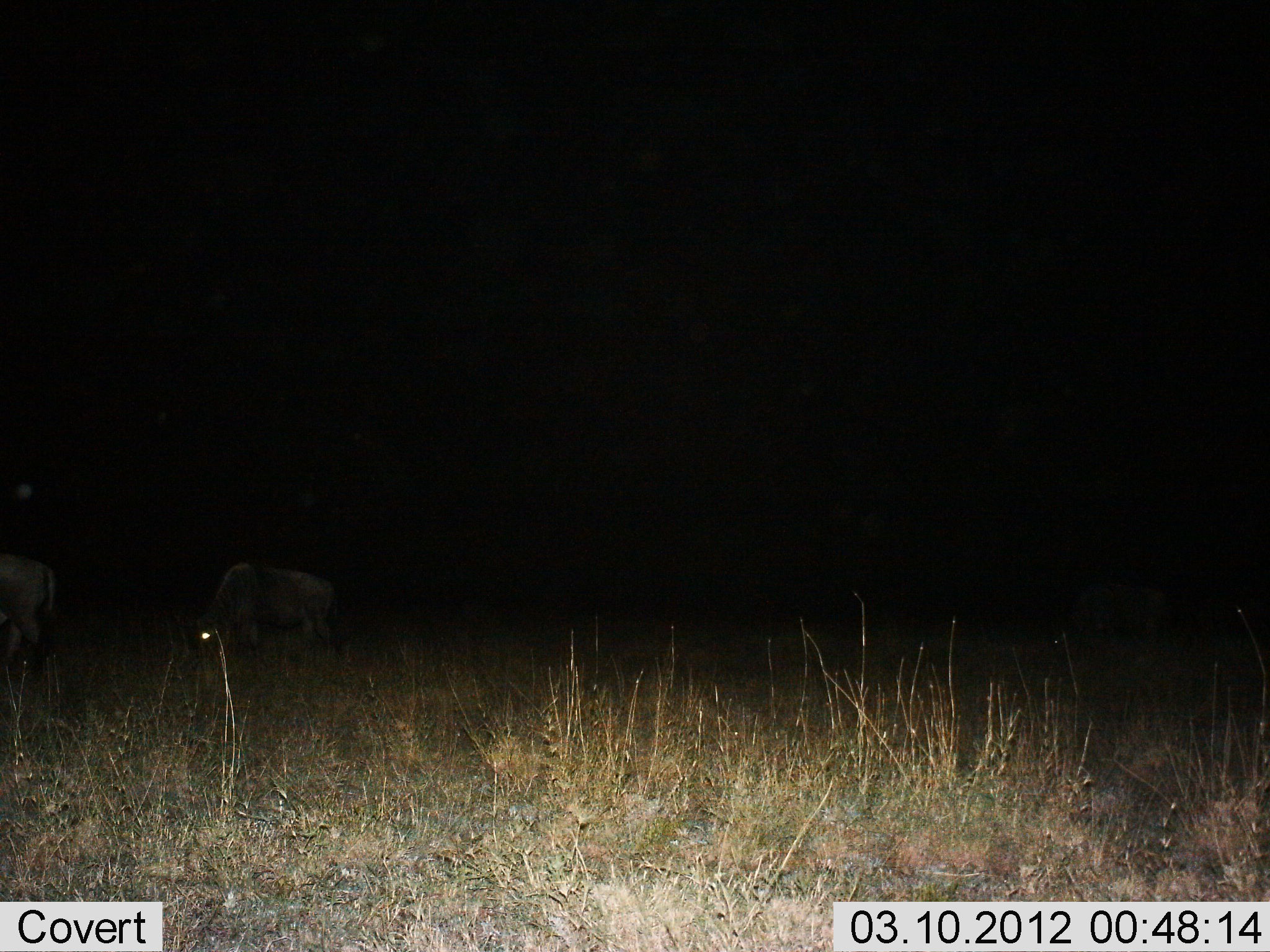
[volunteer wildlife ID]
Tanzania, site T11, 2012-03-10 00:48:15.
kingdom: Animalia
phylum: Chordata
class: Mammalia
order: Artiodactyla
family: Bovidae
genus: Connochaetes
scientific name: Connochaetes taurinus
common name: blue wildebeest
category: wildebeest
Wildebeest (blue wildebeest) (Connochaetes taurinus), count 2. Behavior (volunteer vote fractions): standing 29%, resting 0%, moving 6%, interacting 0%. Young present (vote fraction): 6%. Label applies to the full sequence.